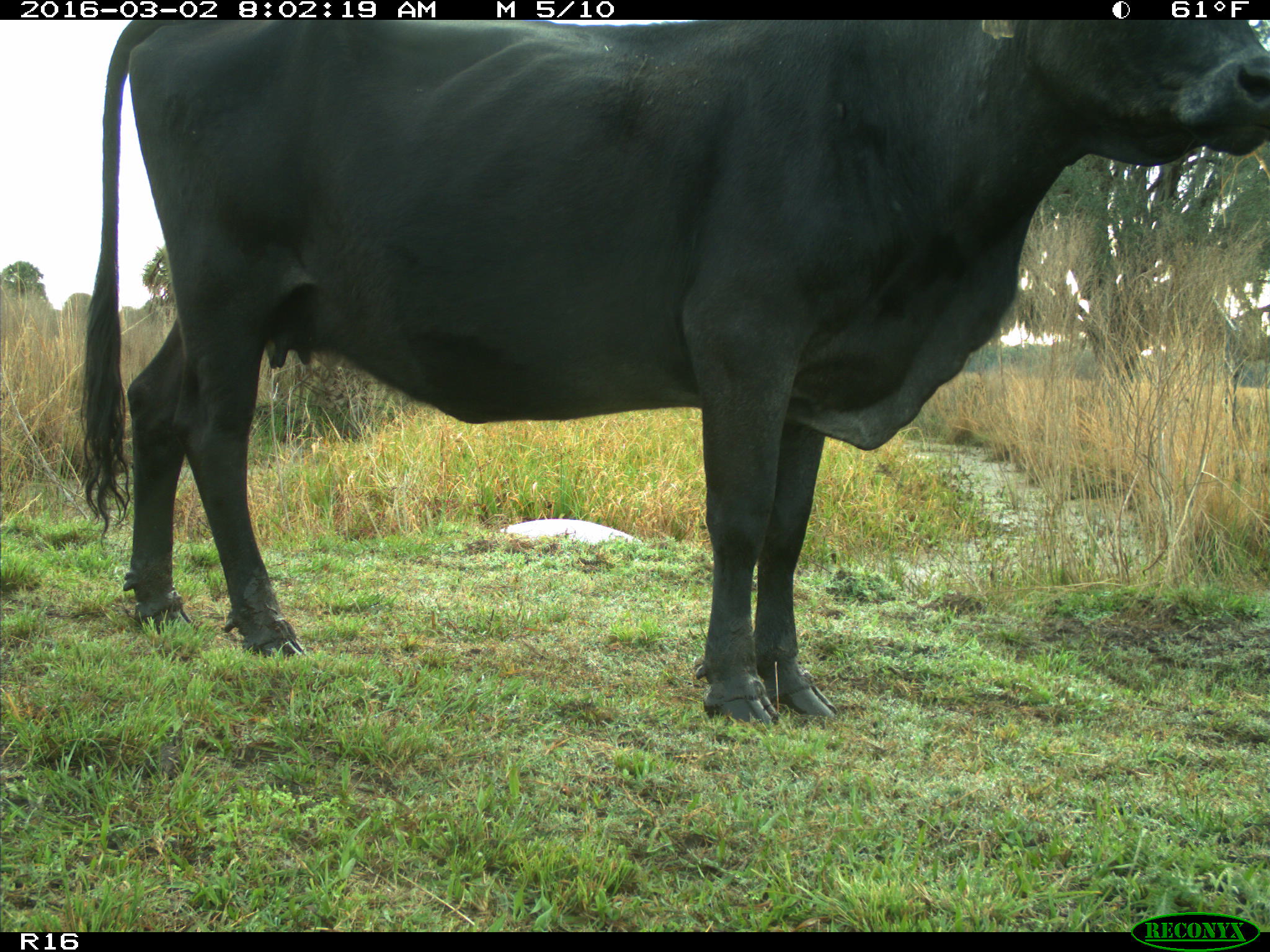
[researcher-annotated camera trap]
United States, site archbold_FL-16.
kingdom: Animalia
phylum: Chordata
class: Mammalia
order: Artiodactyla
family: Bovidae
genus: Bos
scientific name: Bos taurus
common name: domestic cow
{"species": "Bos taurus (domestic cow)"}